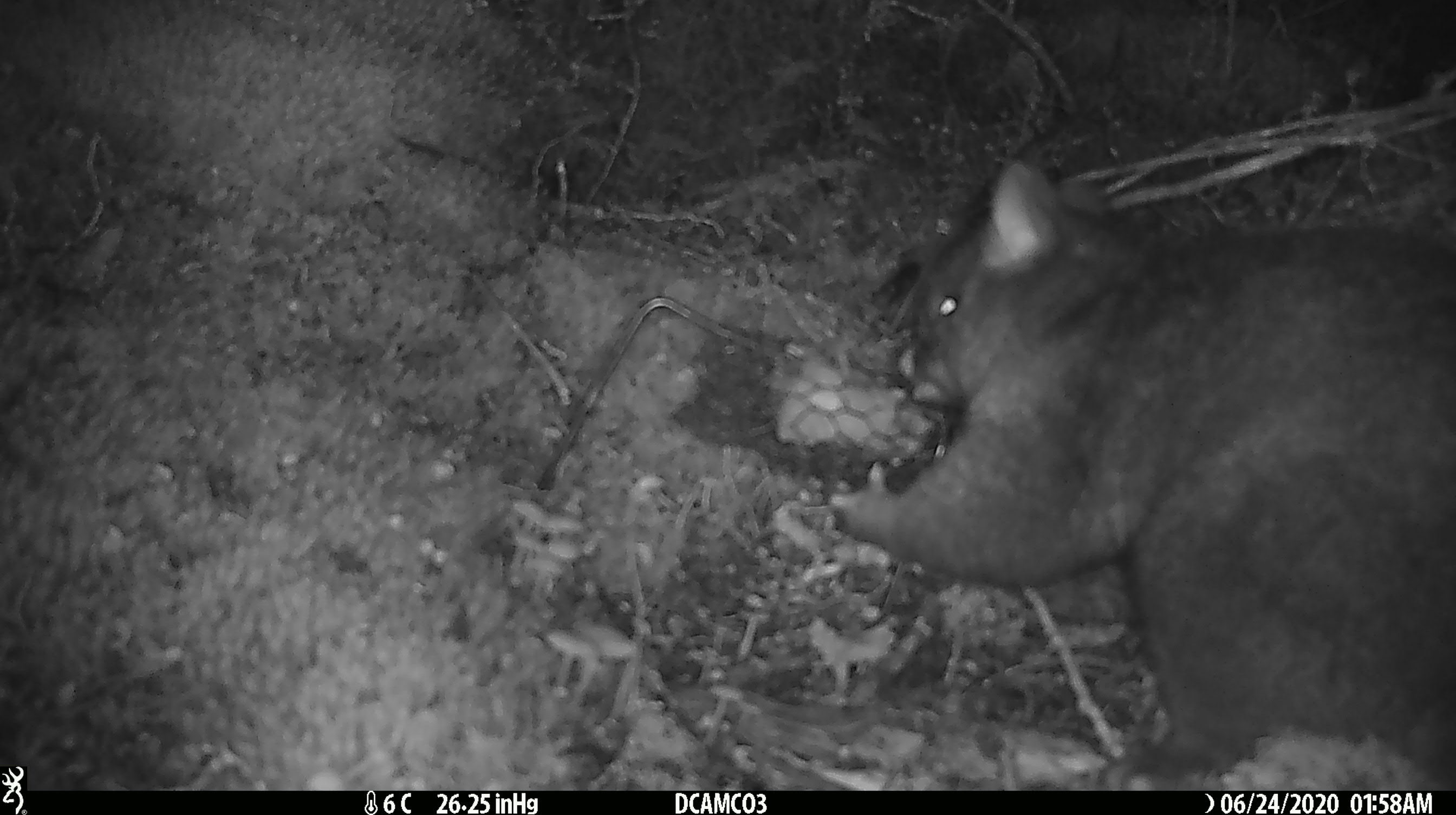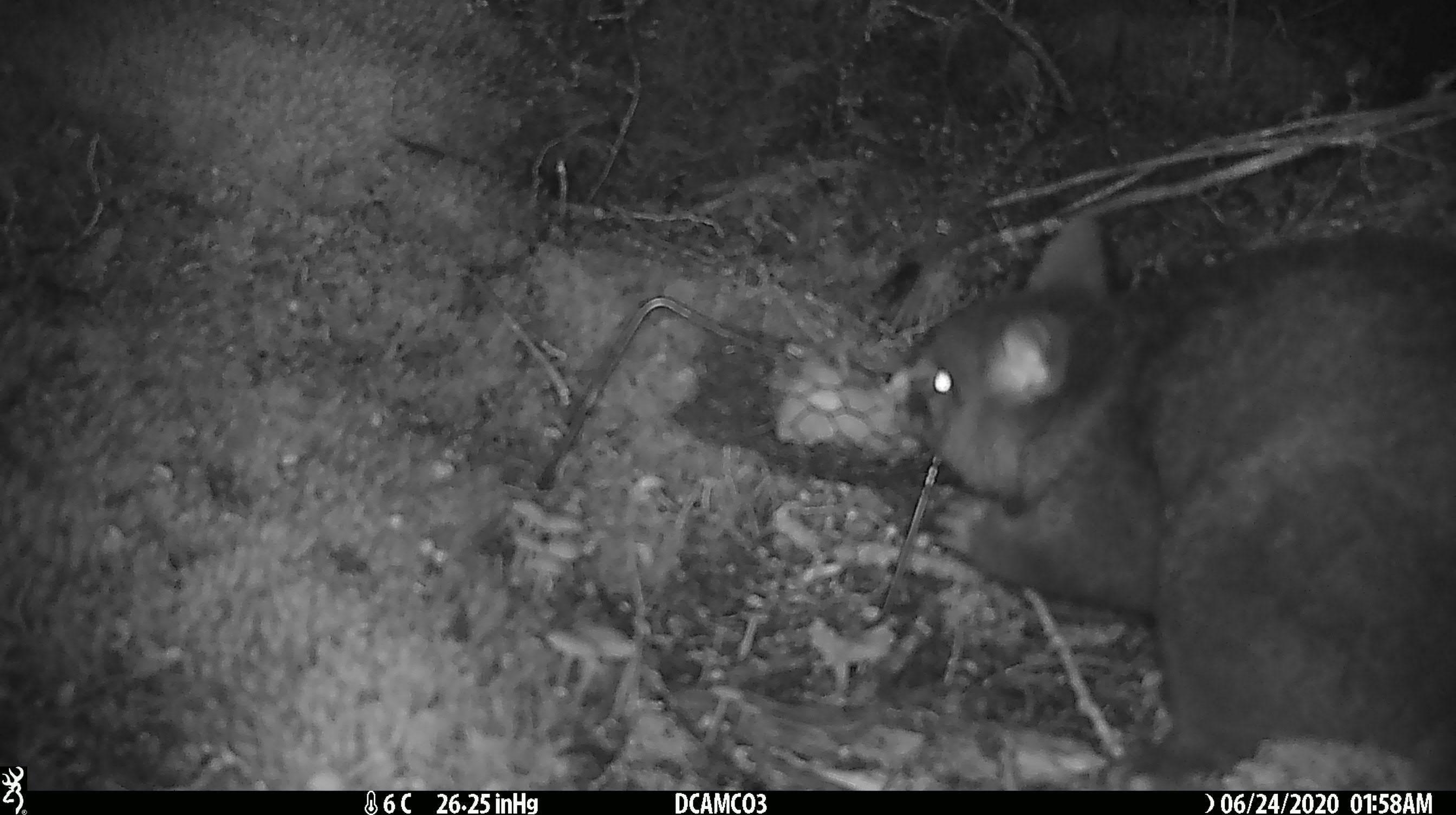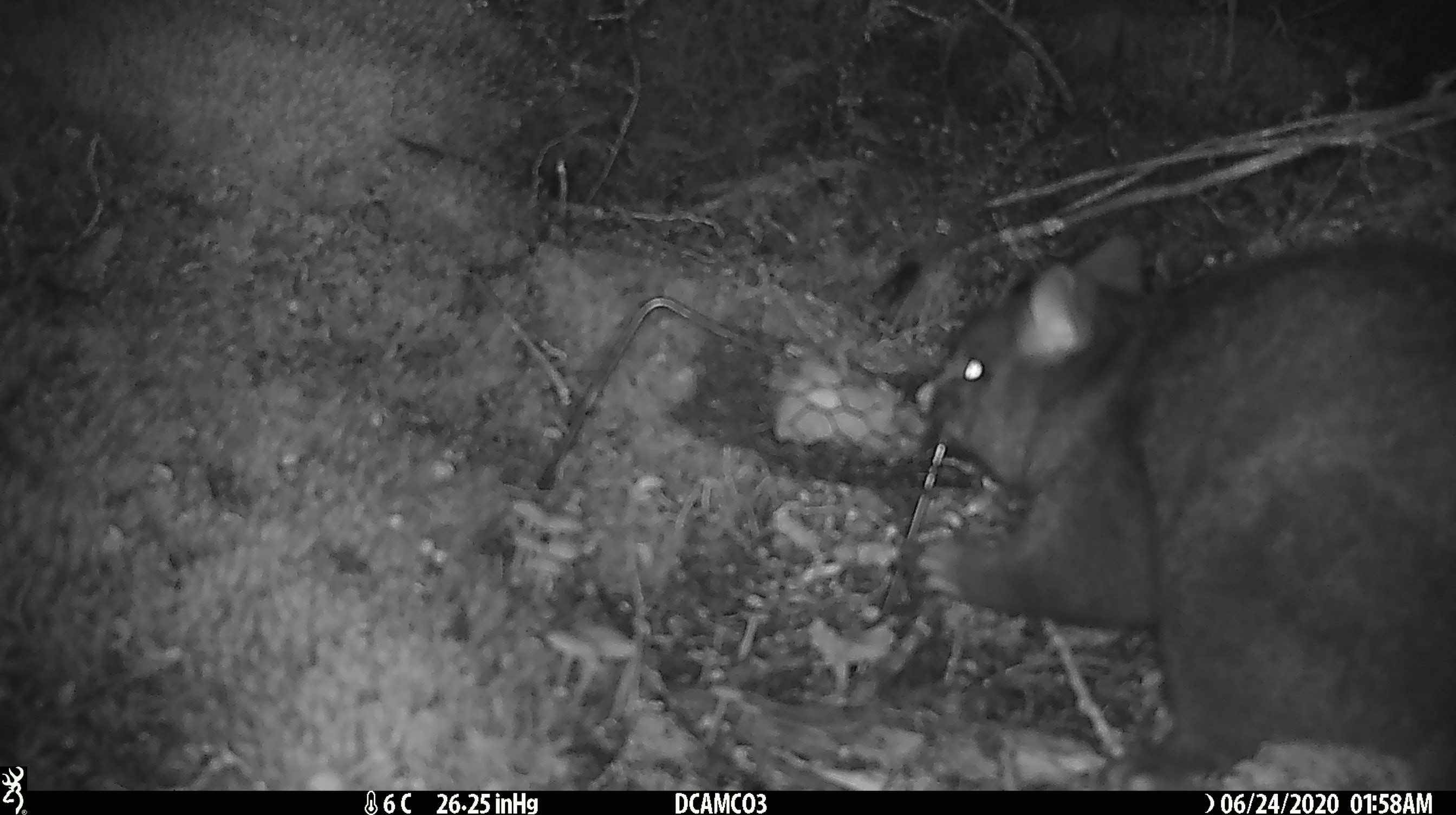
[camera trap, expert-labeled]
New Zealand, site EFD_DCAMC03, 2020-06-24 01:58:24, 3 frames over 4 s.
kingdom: Animalia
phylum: Chordata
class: Mammalia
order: Diprotodontia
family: Phalangeridae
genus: Trichosurus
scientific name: Trichosurus vulpecula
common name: common brushtail possum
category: possum